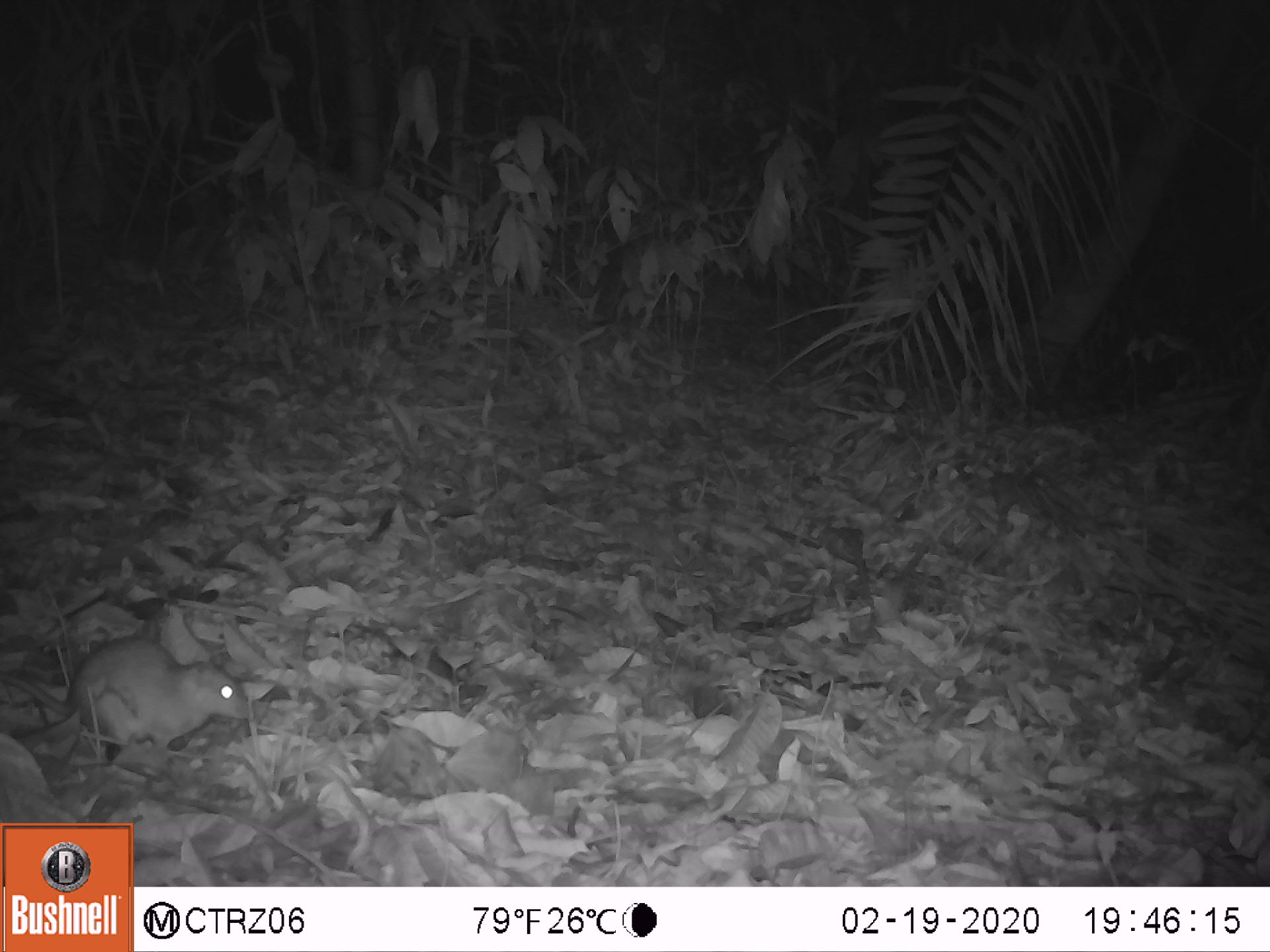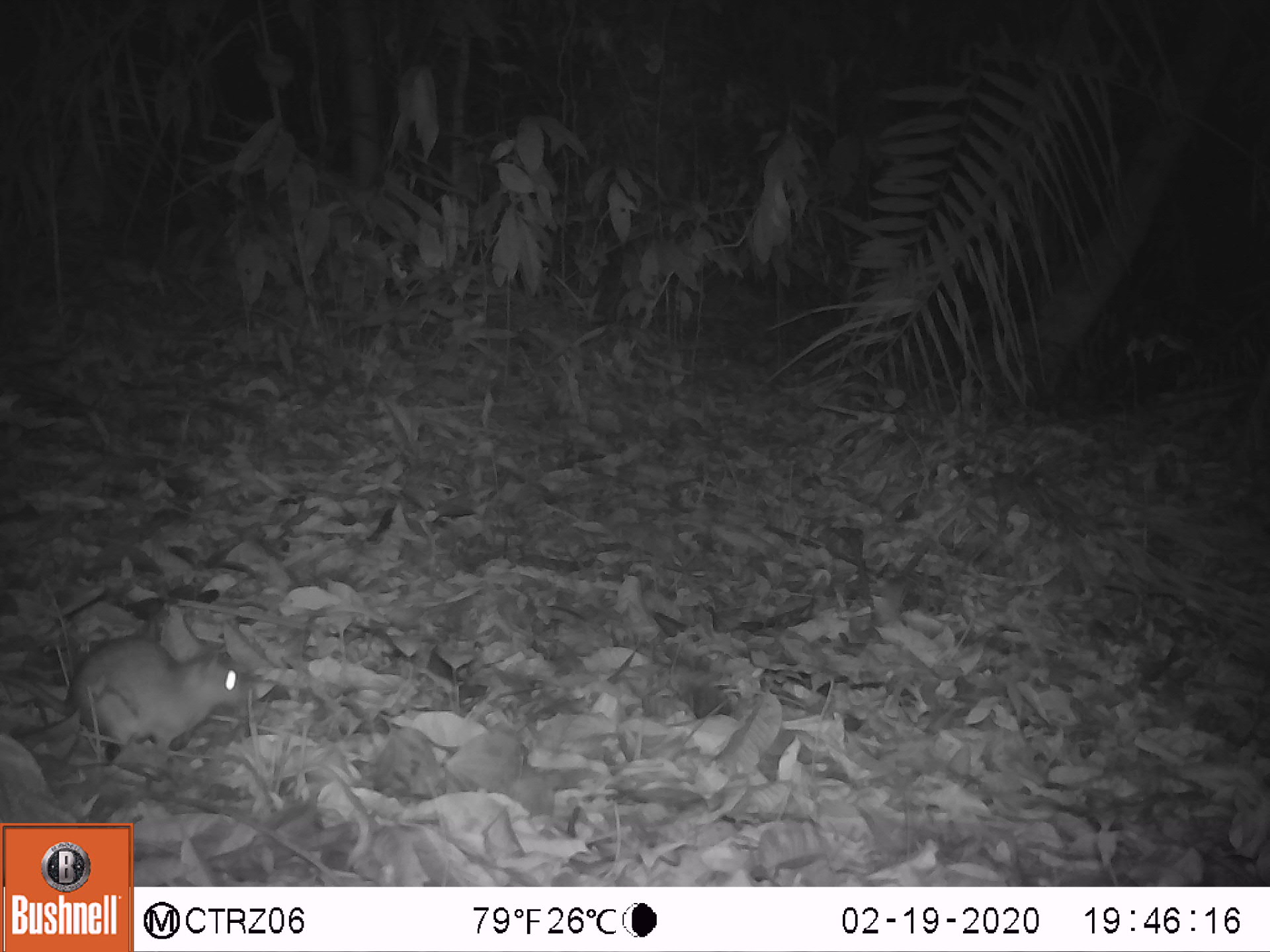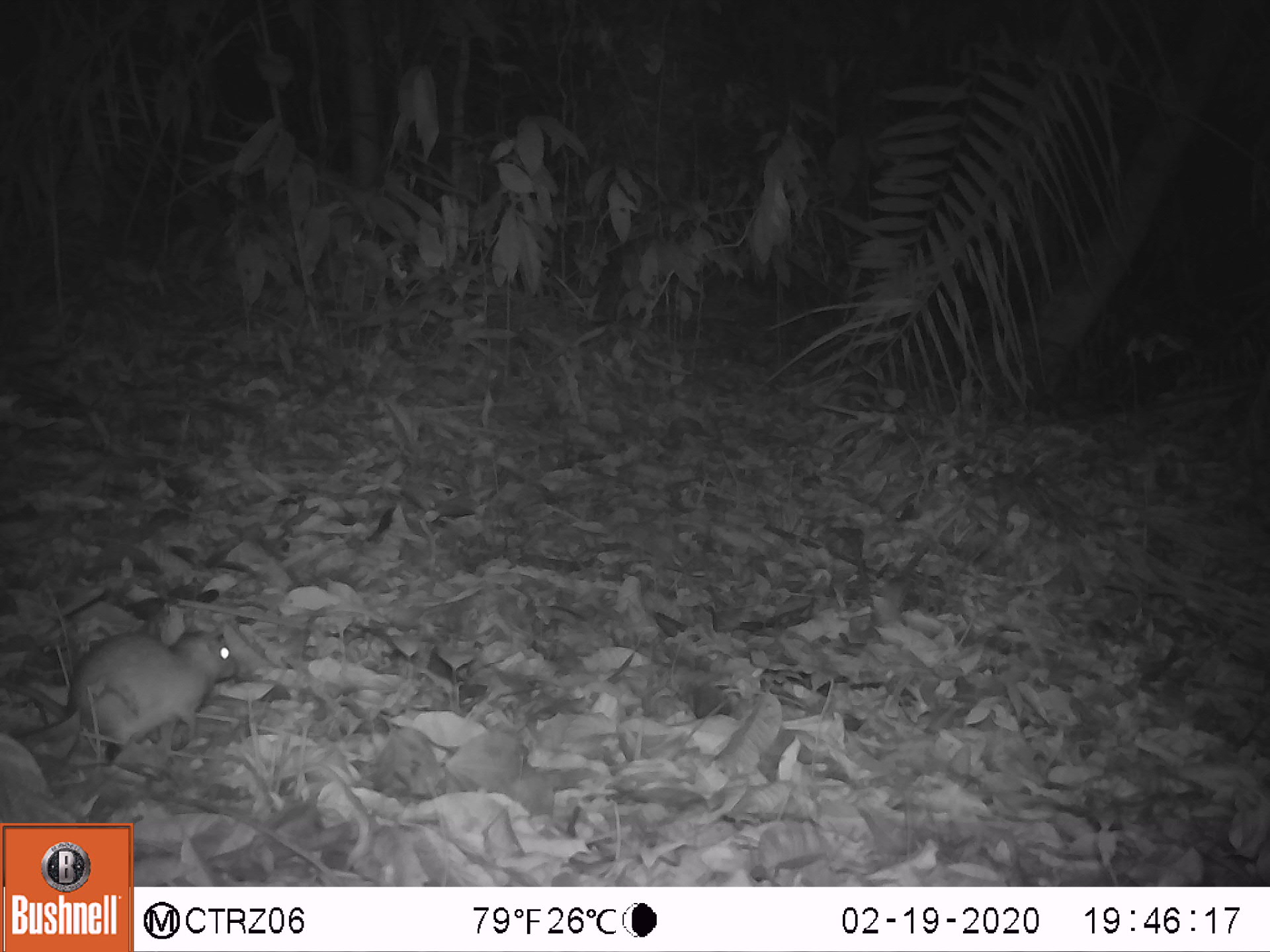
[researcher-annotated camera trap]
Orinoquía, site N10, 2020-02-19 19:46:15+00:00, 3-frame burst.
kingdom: Animalia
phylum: Chordata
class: Mammalia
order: Rodentia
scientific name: Rodentia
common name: rodent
Rodent (Rodentia).